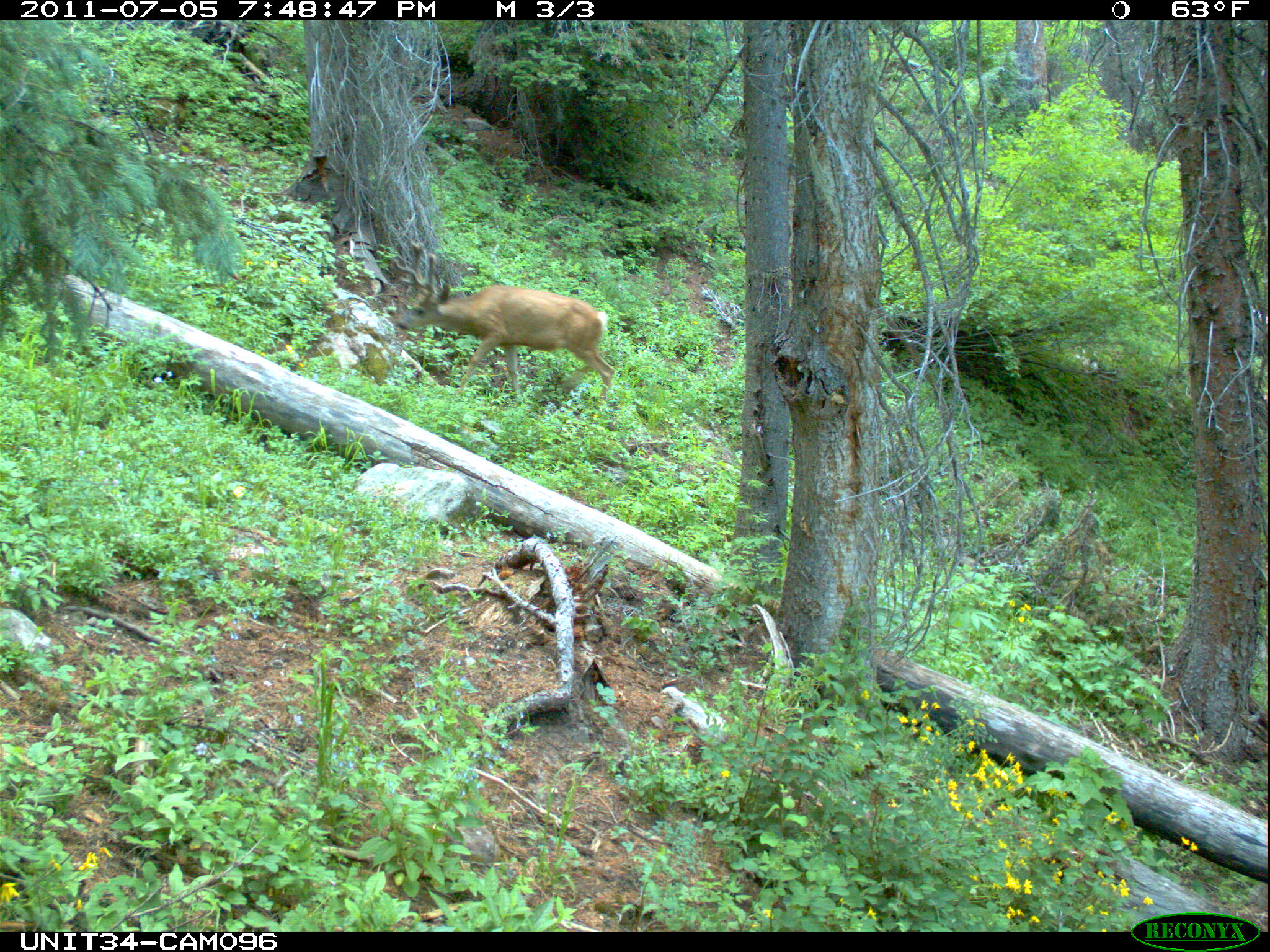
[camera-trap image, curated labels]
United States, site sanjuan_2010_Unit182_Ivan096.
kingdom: Animalia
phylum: Chordata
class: Mammalia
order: Artiodactyla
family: Cervidae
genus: Odocoileus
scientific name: Odocoileus hemionus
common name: mule deer